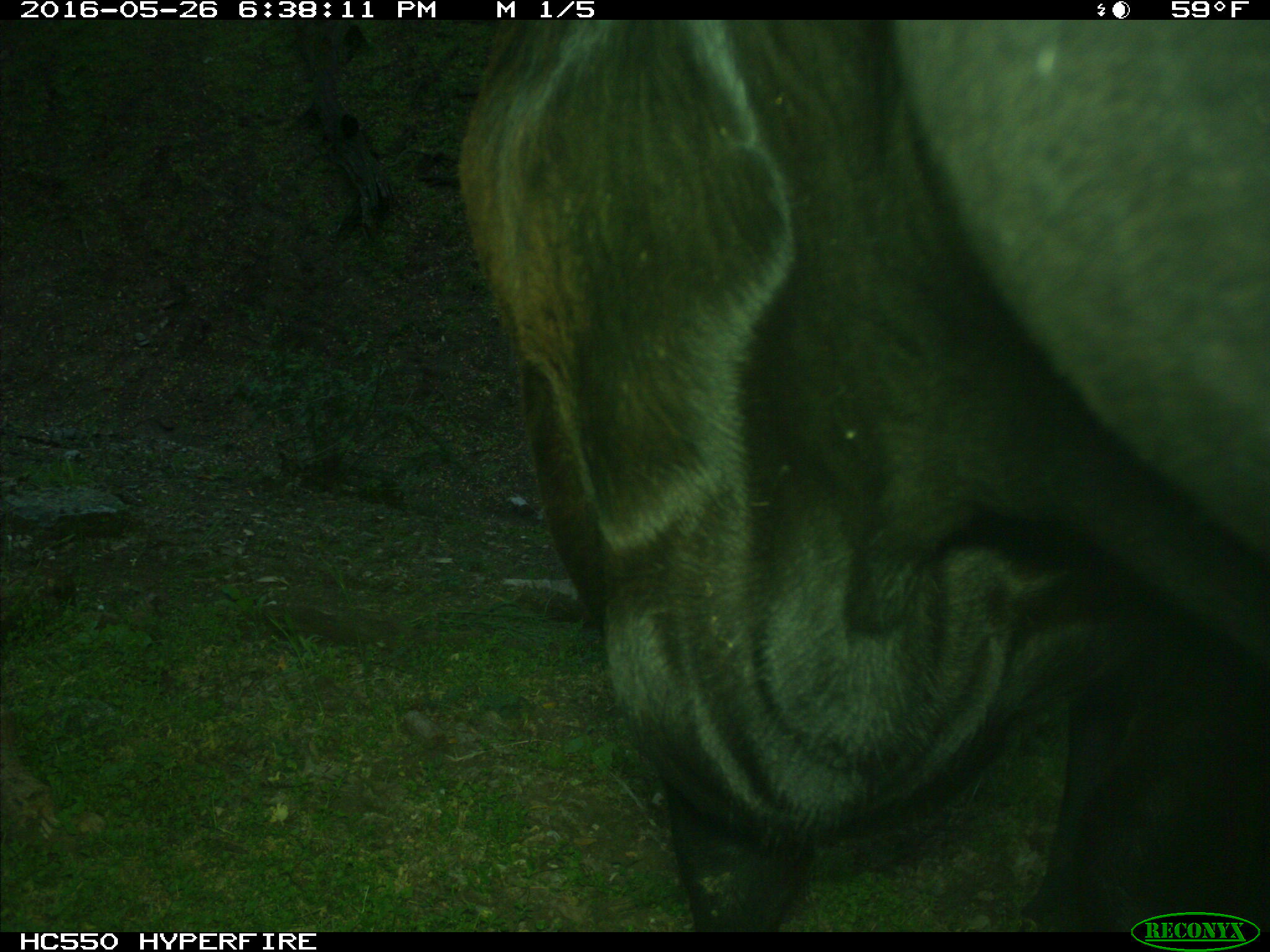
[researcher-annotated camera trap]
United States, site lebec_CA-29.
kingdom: Animalia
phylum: Chordata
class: Mammalia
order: Artiodactyla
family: Bovidae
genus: Bos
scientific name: Bos taurus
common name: domestic cow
Bos taurus (domestic cow).